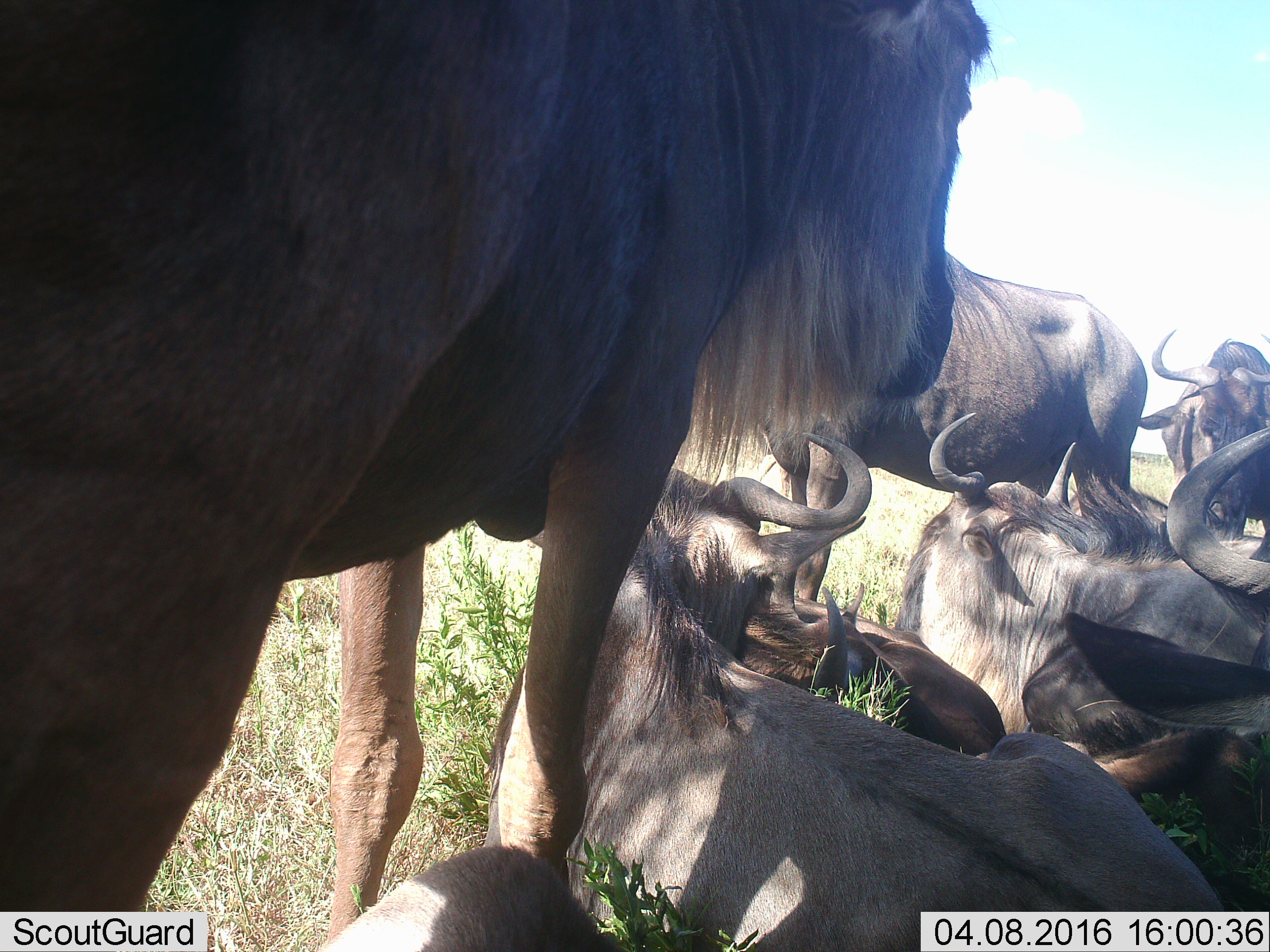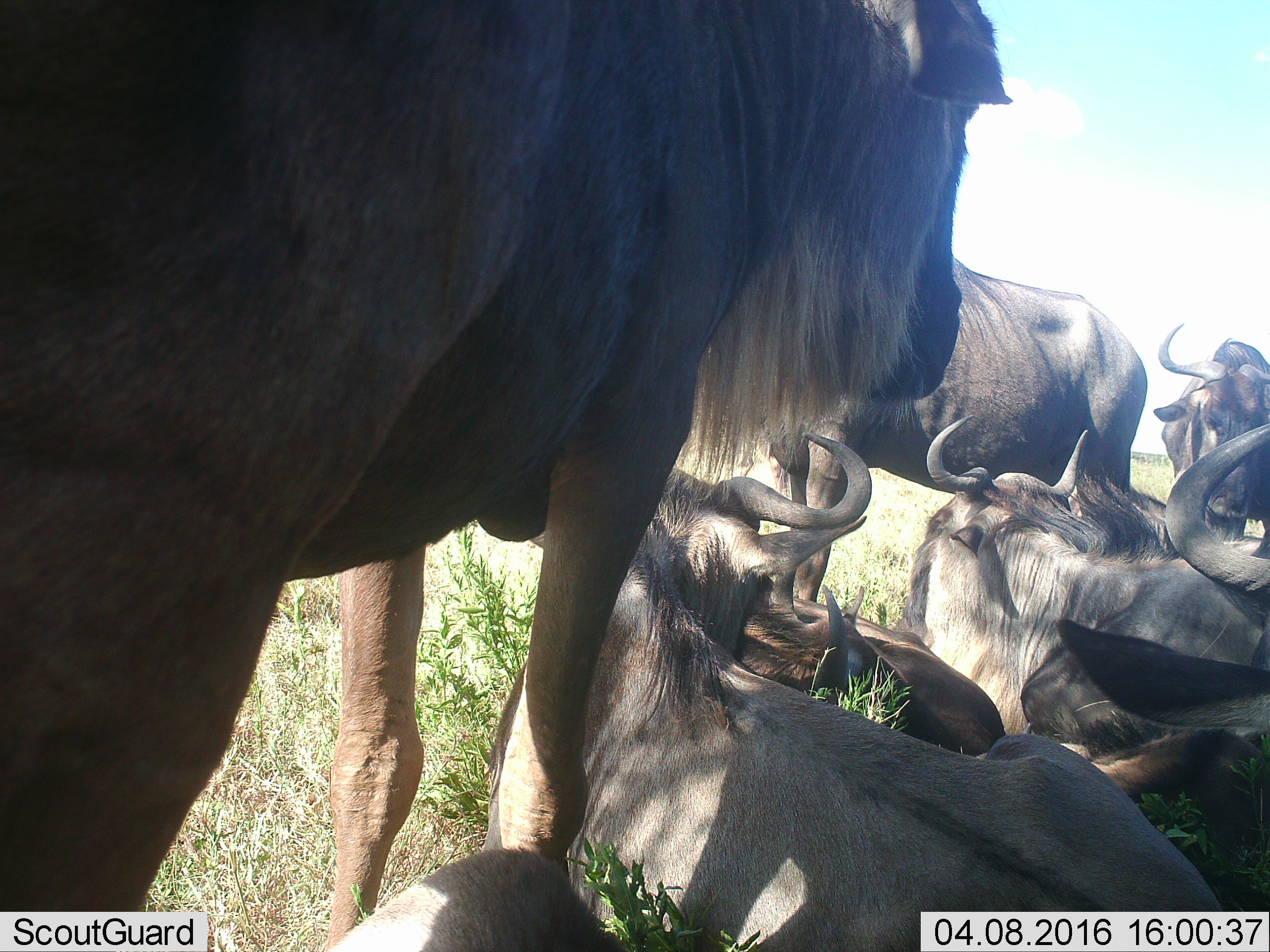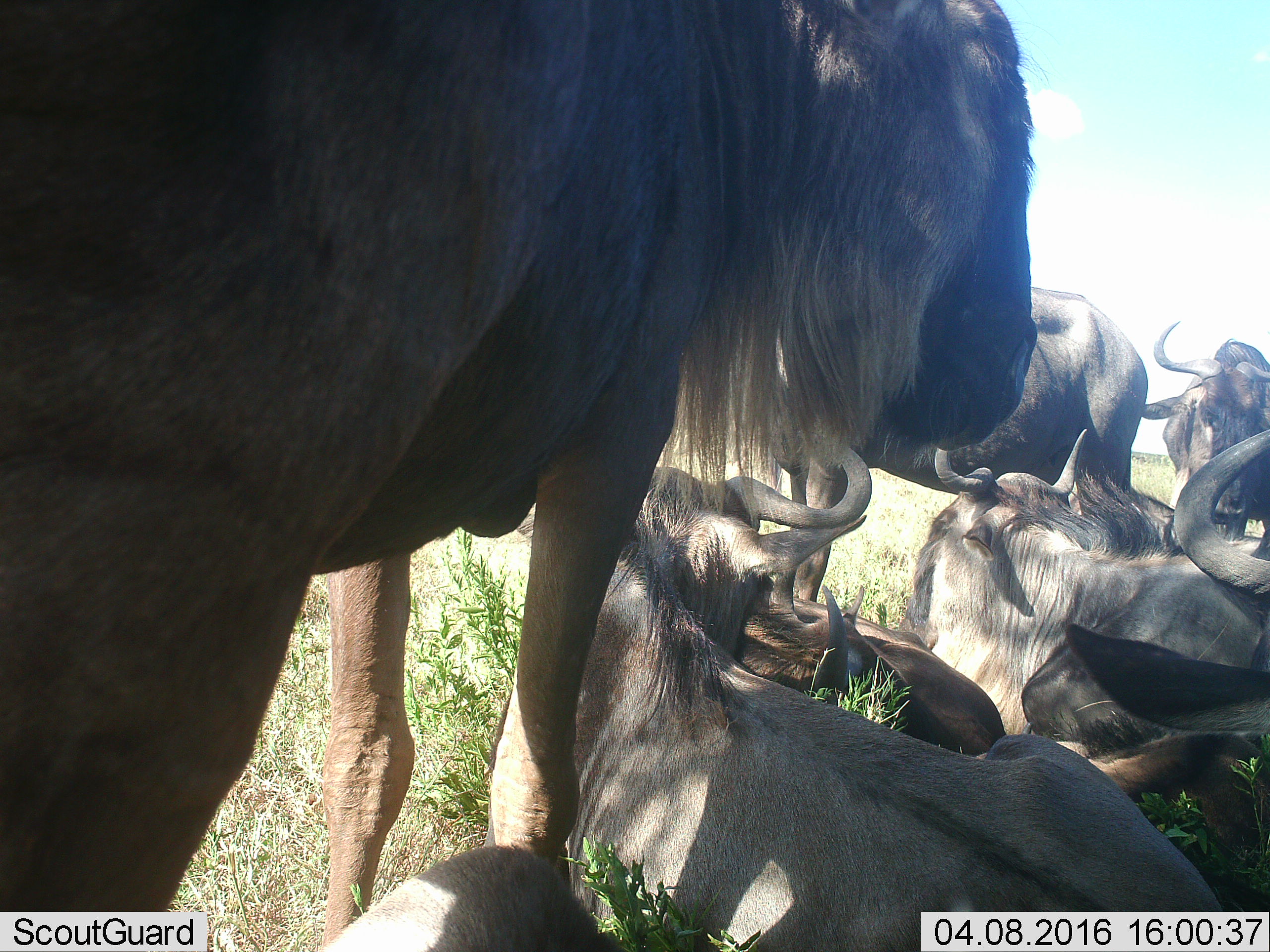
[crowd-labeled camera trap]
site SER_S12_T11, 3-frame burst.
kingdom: Animalia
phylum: Chordata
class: Mammalia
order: Artiodactyla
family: Bovidae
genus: Connochaetes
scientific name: Connochaetes taurinus taurinus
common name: blue wildebeest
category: wildebeestblue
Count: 9.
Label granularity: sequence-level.